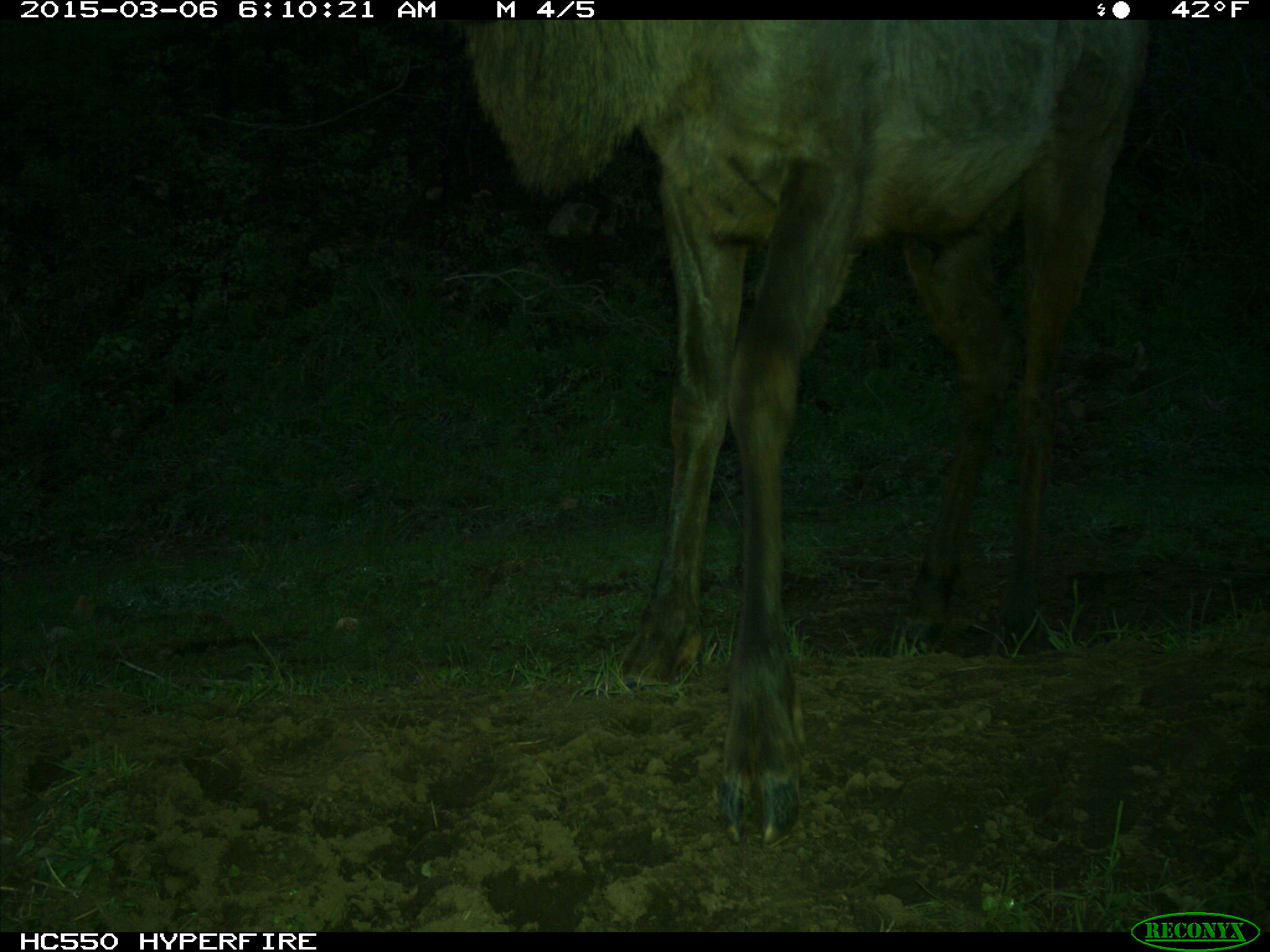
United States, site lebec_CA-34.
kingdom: Animalia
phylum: Chordata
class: Mammalia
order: Artiodactyla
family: Cervidae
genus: Cervus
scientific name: Cervus canadensis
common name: elk